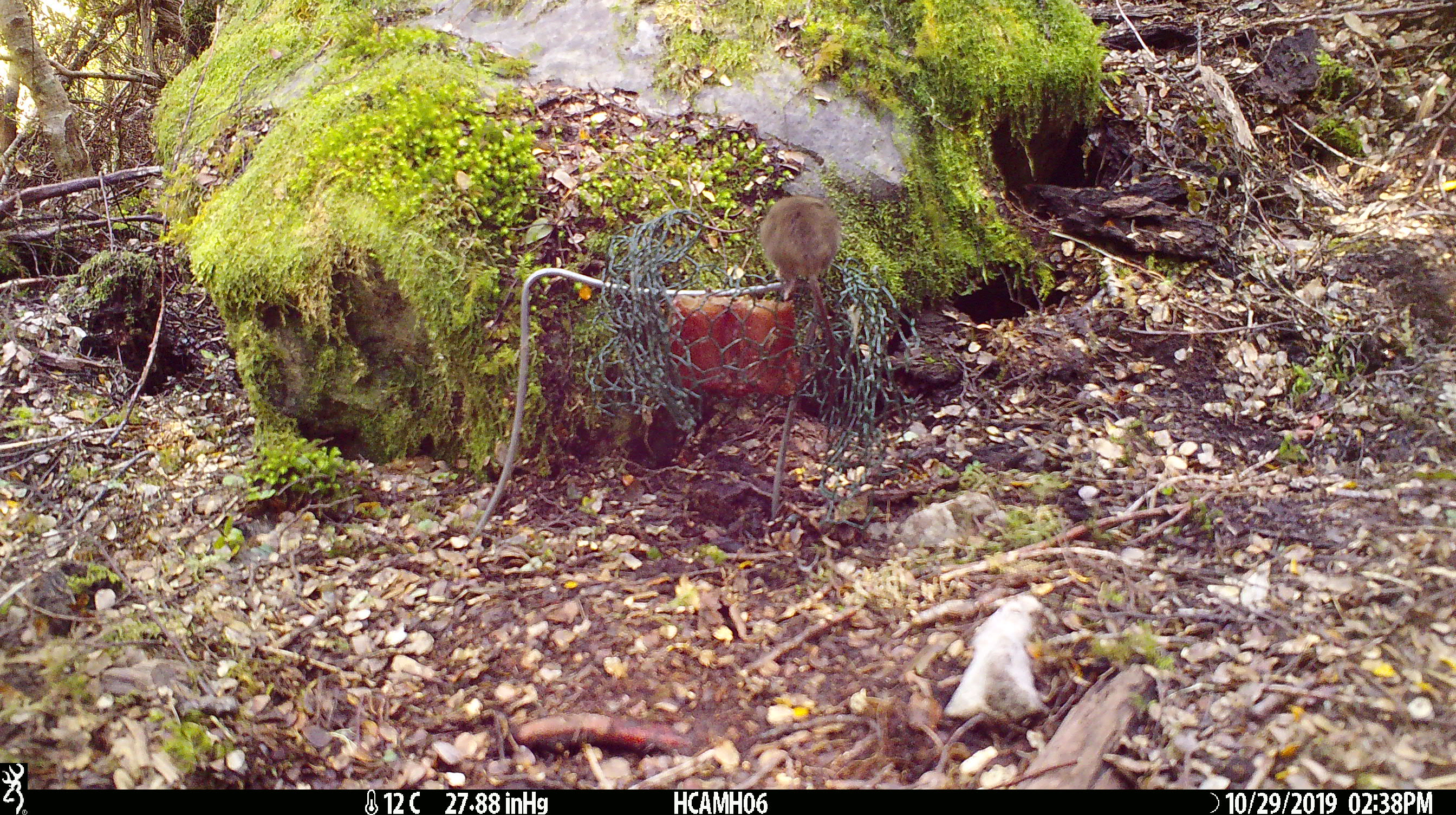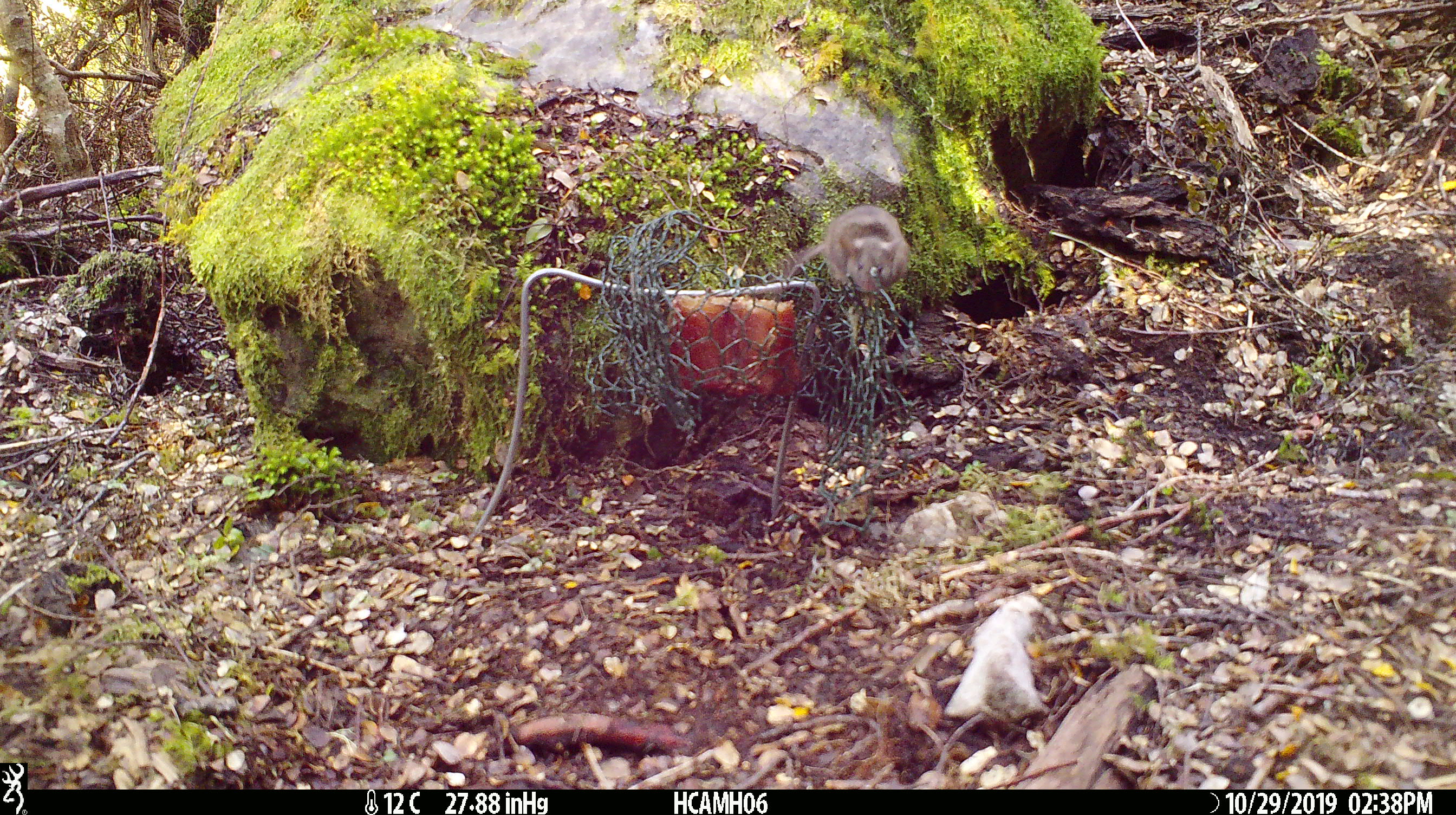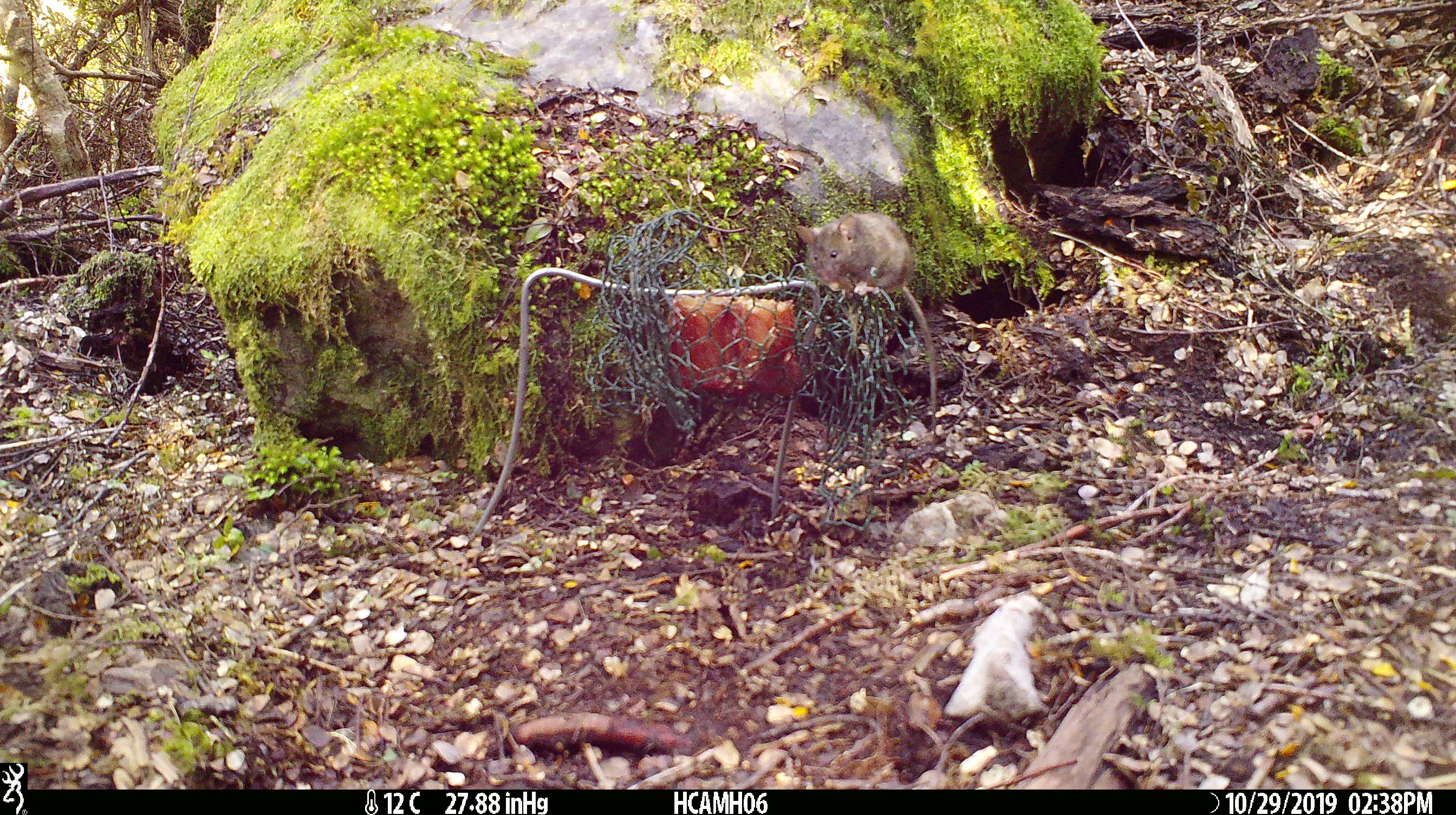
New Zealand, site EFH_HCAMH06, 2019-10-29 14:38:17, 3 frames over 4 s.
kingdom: Animalia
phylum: Chordata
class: Mammalia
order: Rodentia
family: Muridae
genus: Mus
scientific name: Mus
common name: mouse